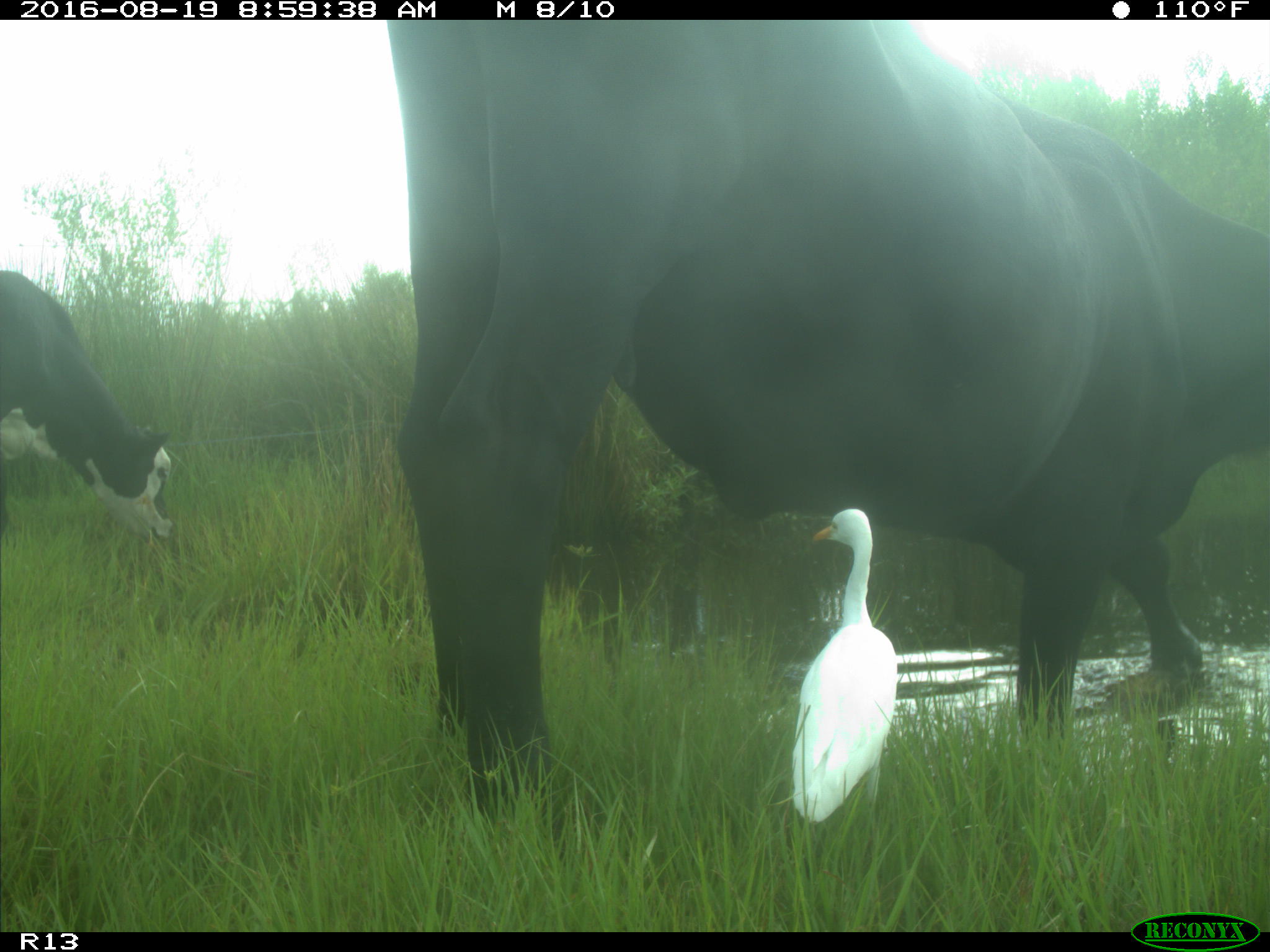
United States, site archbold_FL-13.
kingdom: Animalia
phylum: Chordata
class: Mammalia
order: Artiodactyla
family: Bovidae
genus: Bos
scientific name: Bos taurus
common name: domestic cow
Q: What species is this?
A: Bos taurus (domestic cow).